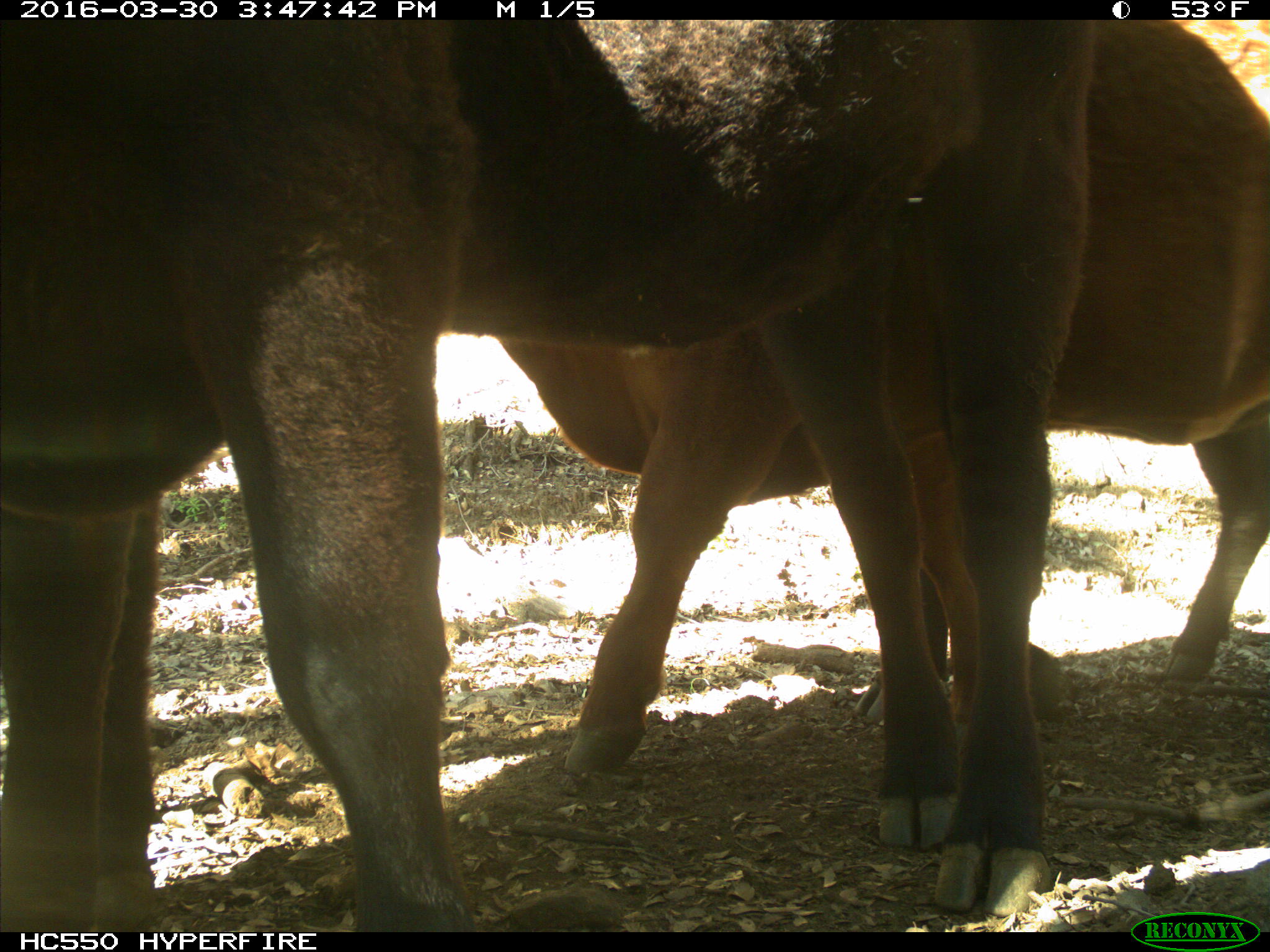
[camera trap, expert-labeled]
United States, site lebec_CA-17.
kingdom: Animalia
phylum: Chordata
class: Mammalia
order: Artiodactyla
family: Bovidae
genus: Bos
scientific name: Bos taurus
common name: domestic cow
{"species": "Bos taurus (domestic cow)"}